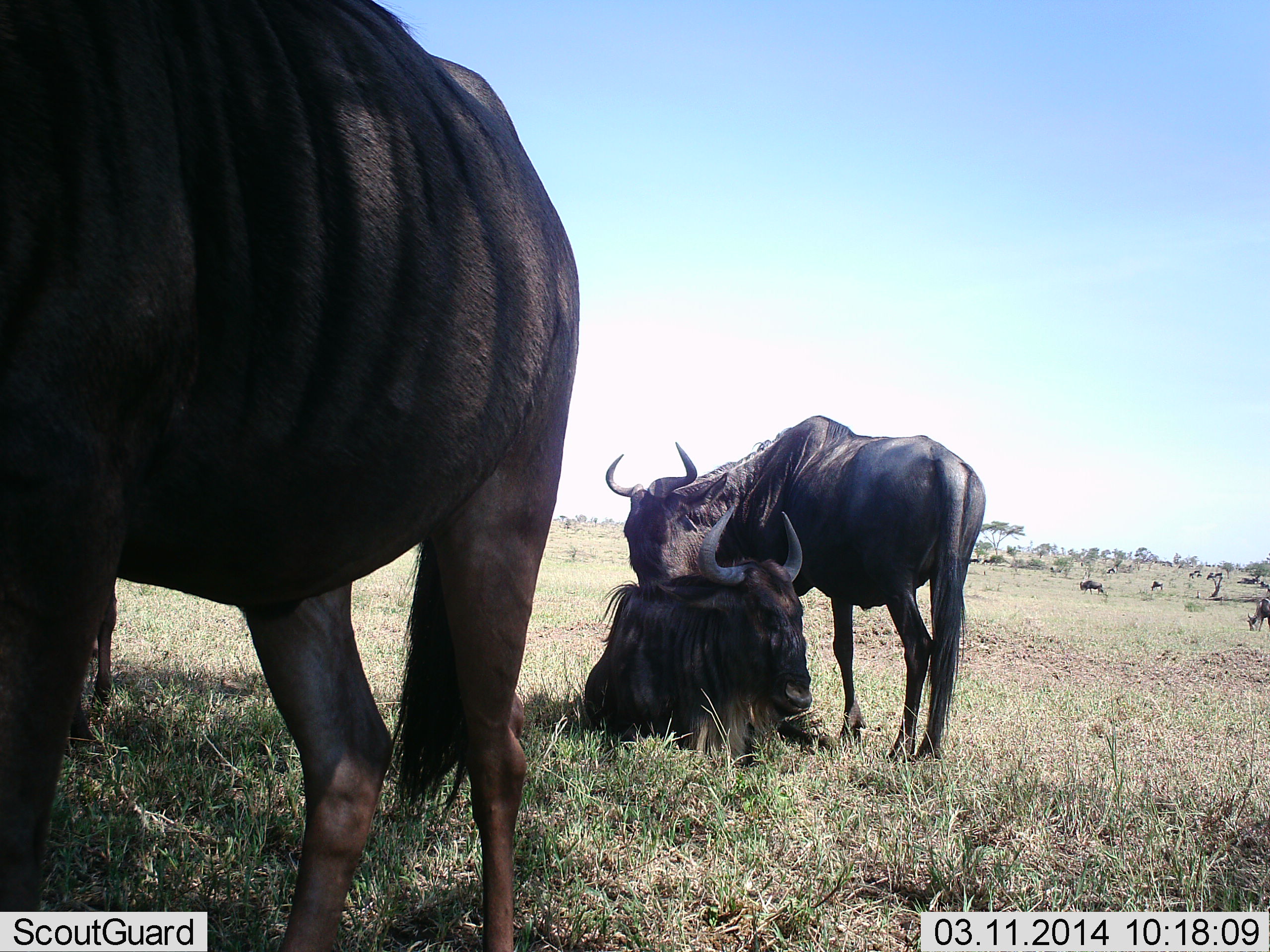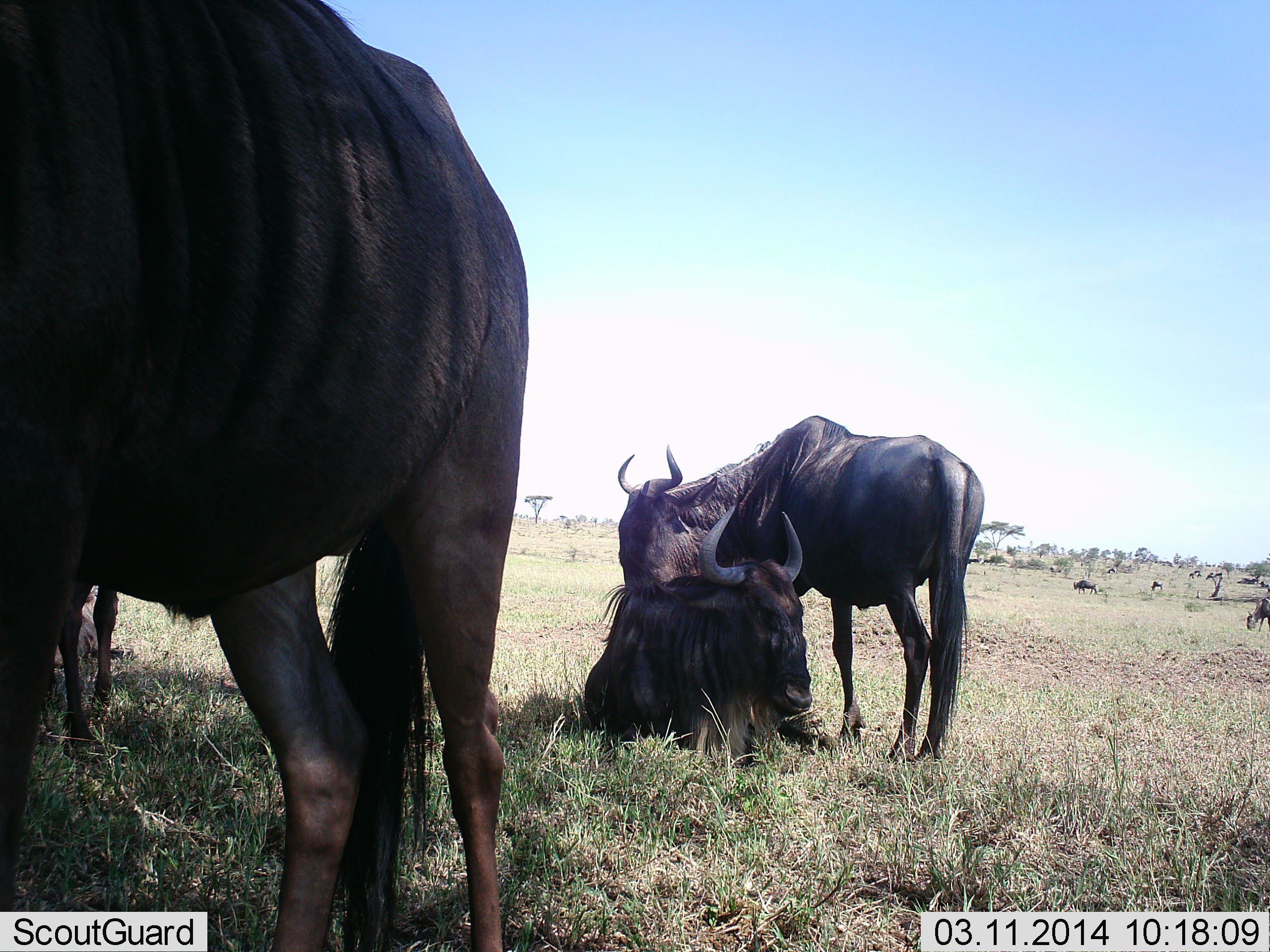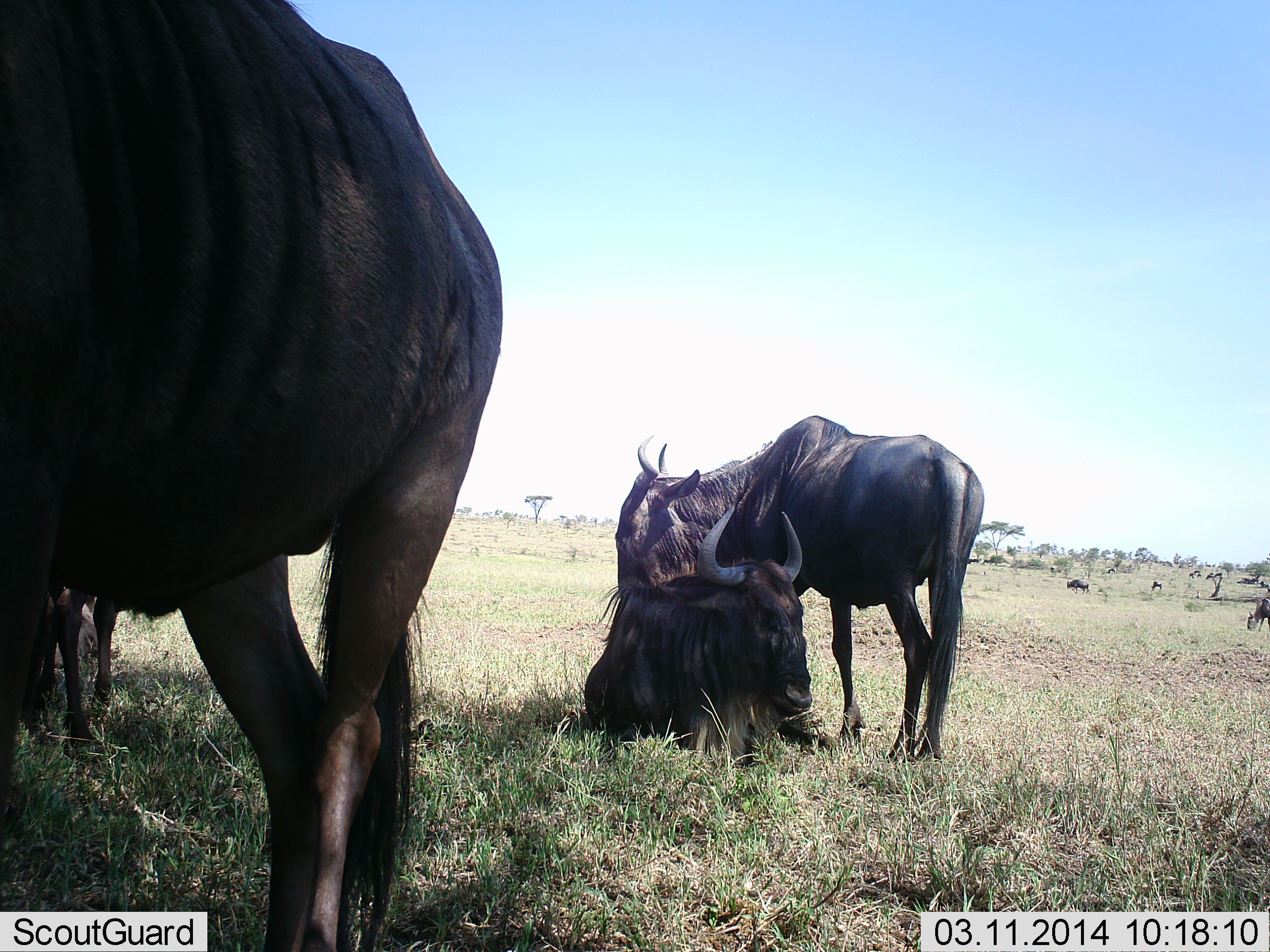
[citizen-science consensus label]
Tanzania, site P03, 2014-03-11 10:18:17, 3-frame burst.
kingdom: Animalia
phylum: Chordata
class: Mammalia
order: Artiodactyla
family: Bovidae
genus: Connochaetes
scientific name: Connochaetes taurinus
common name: blue wildebeest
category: wildebeest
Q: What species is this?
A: Wildebeest (blue wildebeest) (Connochaetes taurinus).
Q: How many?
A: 7.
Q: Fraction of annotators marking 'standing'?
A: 100%.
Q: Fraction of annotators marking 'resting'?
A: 90%.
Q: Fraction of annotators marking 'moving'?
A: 60%.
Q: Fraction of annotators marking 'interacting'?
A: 30%.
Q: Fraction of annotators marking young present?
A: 0%.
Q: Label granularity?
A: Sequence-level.